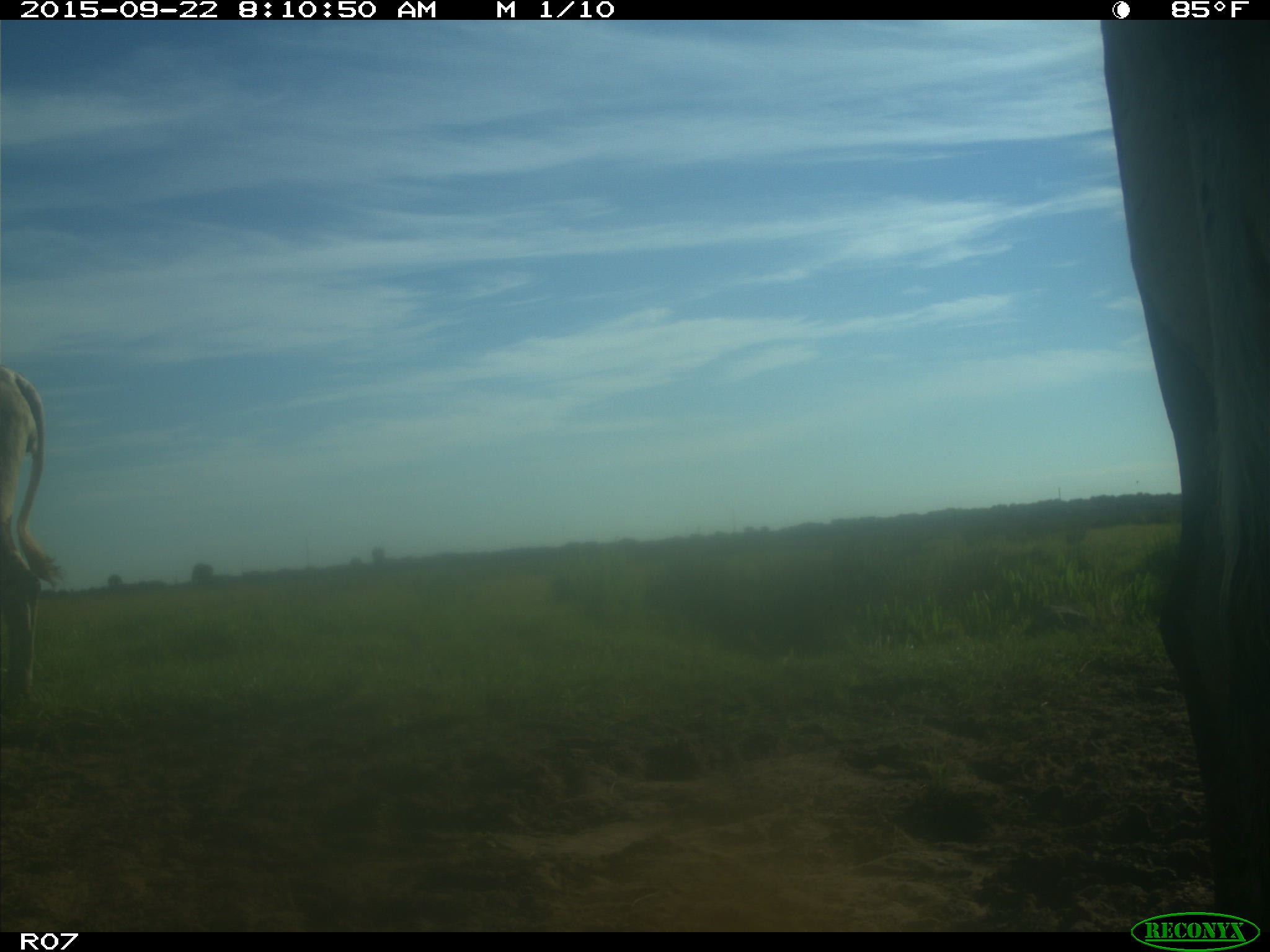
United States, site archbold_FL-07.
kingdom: Animalia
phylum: Chordata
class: Mammalia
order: Artiodactyla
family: Bovidae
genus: Bos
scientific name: Bos taurus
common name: domestic cow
Bos taurus (domestic cow).